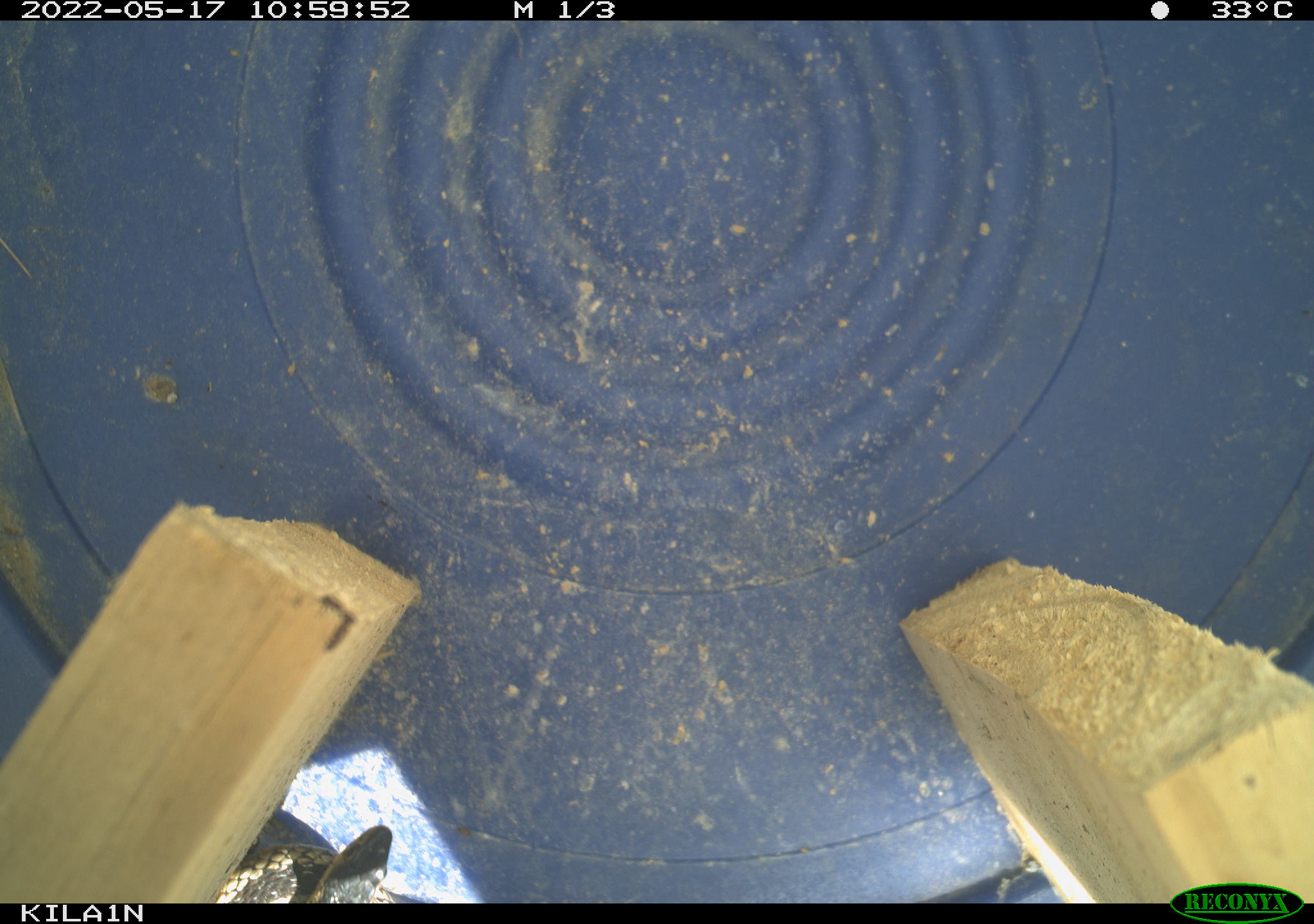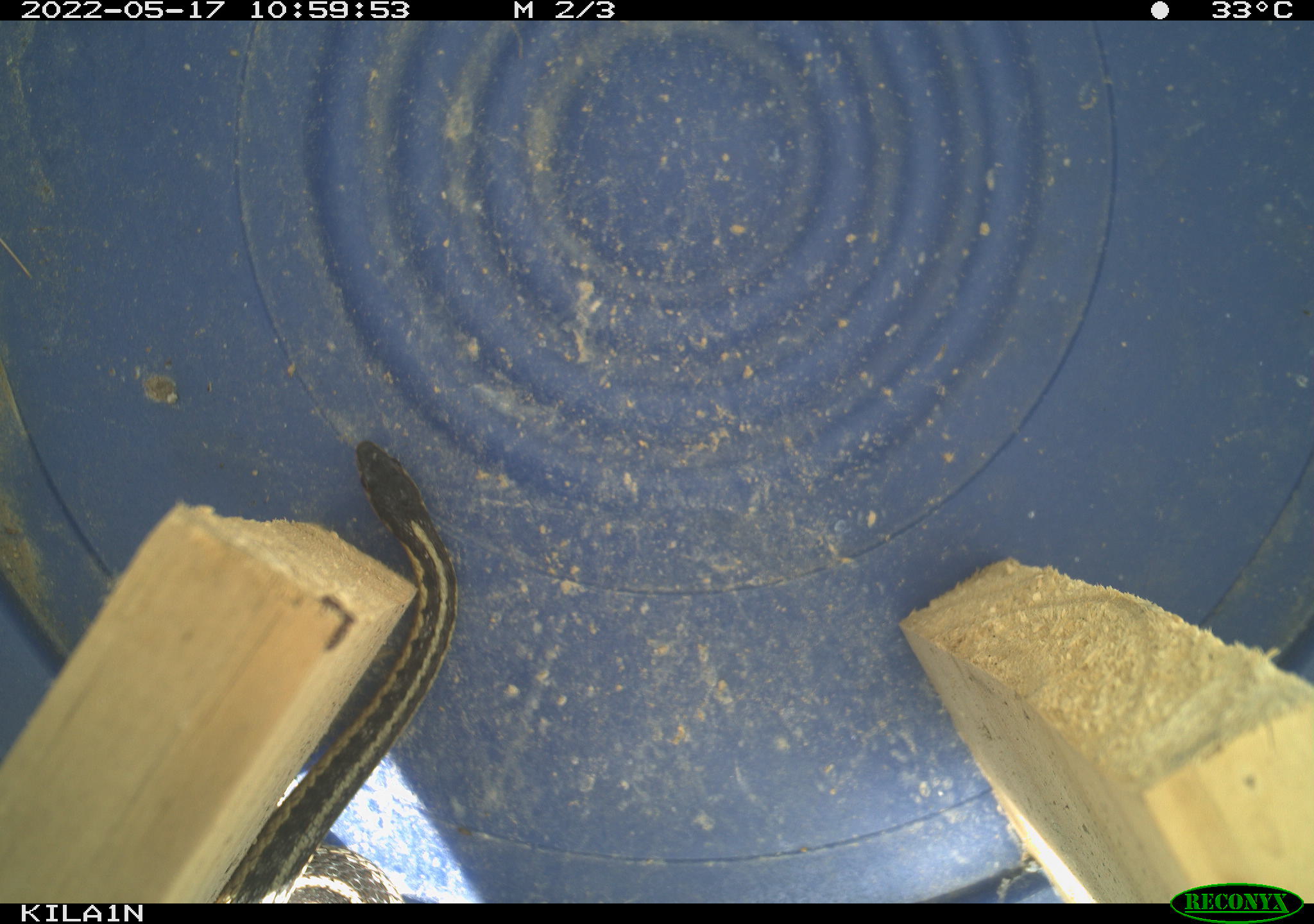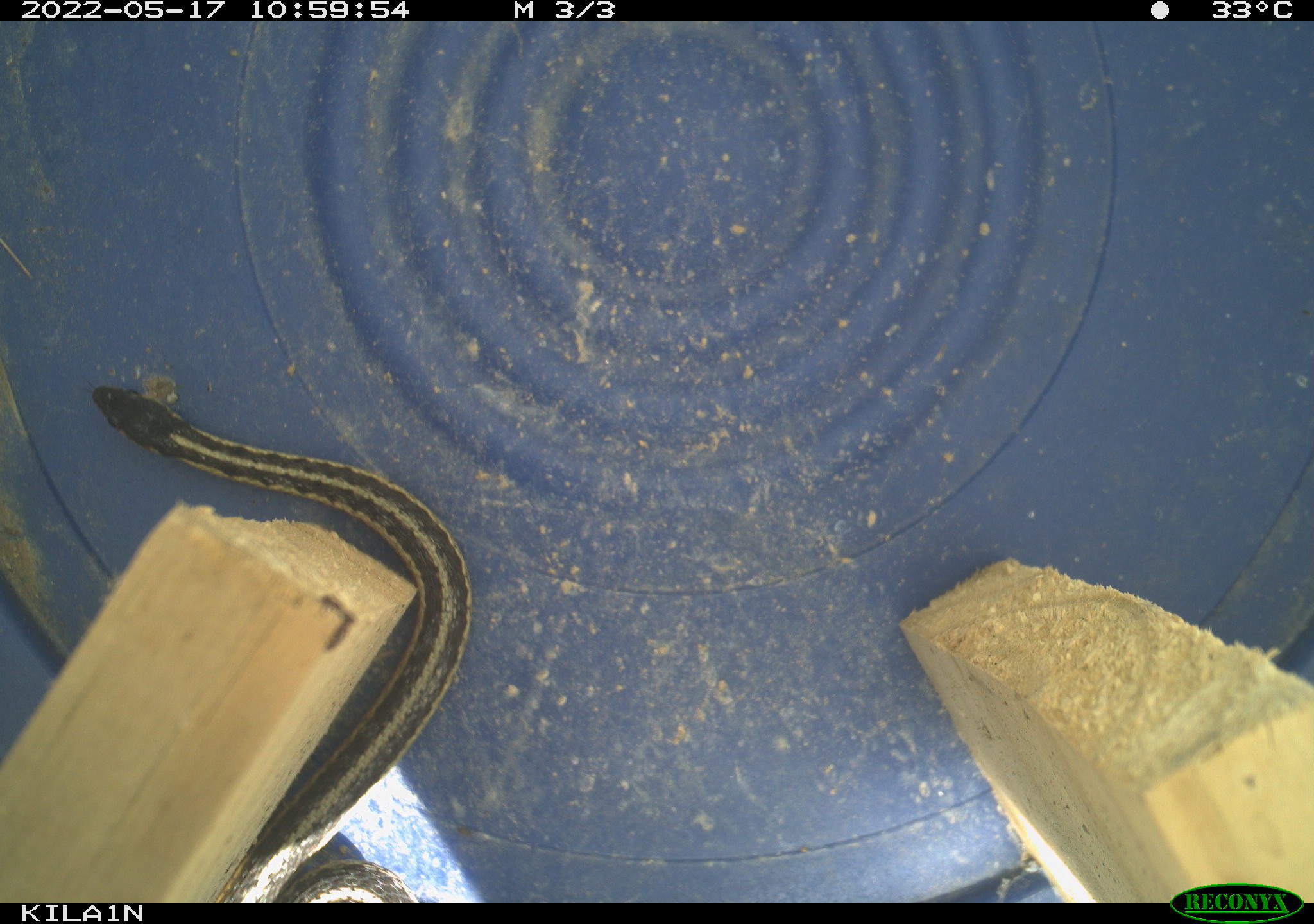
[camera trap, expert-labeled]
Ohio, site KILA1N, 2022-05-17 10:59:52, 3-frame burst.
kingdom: Animalia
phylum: Chordata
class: Reptilia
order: Squamata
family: Colubridae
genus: Thamnophis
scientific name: Thamnophis sirtalis sirtalis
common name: eastern gartersnake